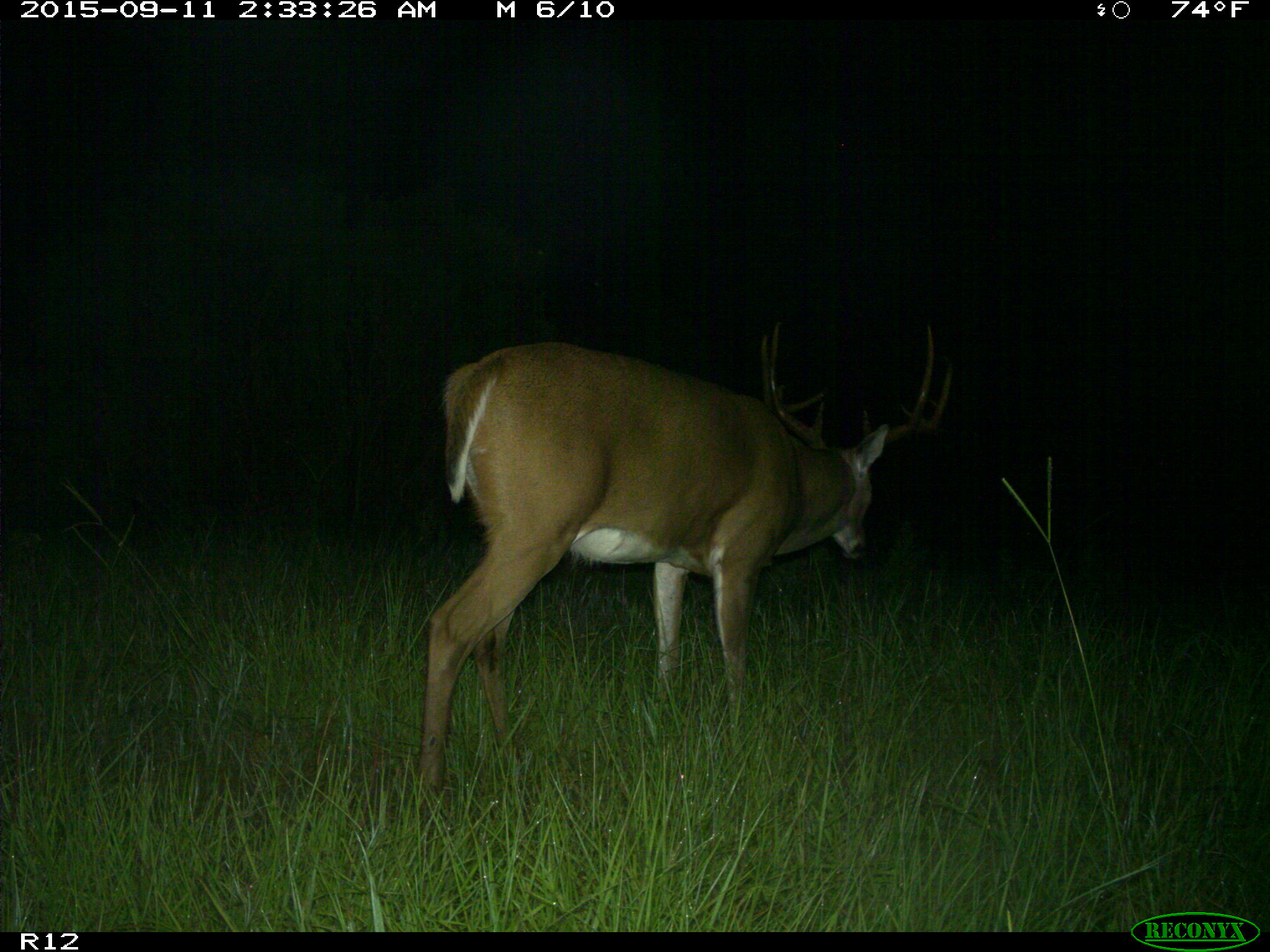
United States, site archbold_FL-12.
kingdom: Animalia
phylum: Chordata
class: Mammalia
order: Artiodactyla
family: Cervidae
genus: Odocoileus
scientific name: Odocoileus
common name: deer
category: unidentified deer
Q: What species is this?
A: Unidentified deer (deer) (Odocoileus).